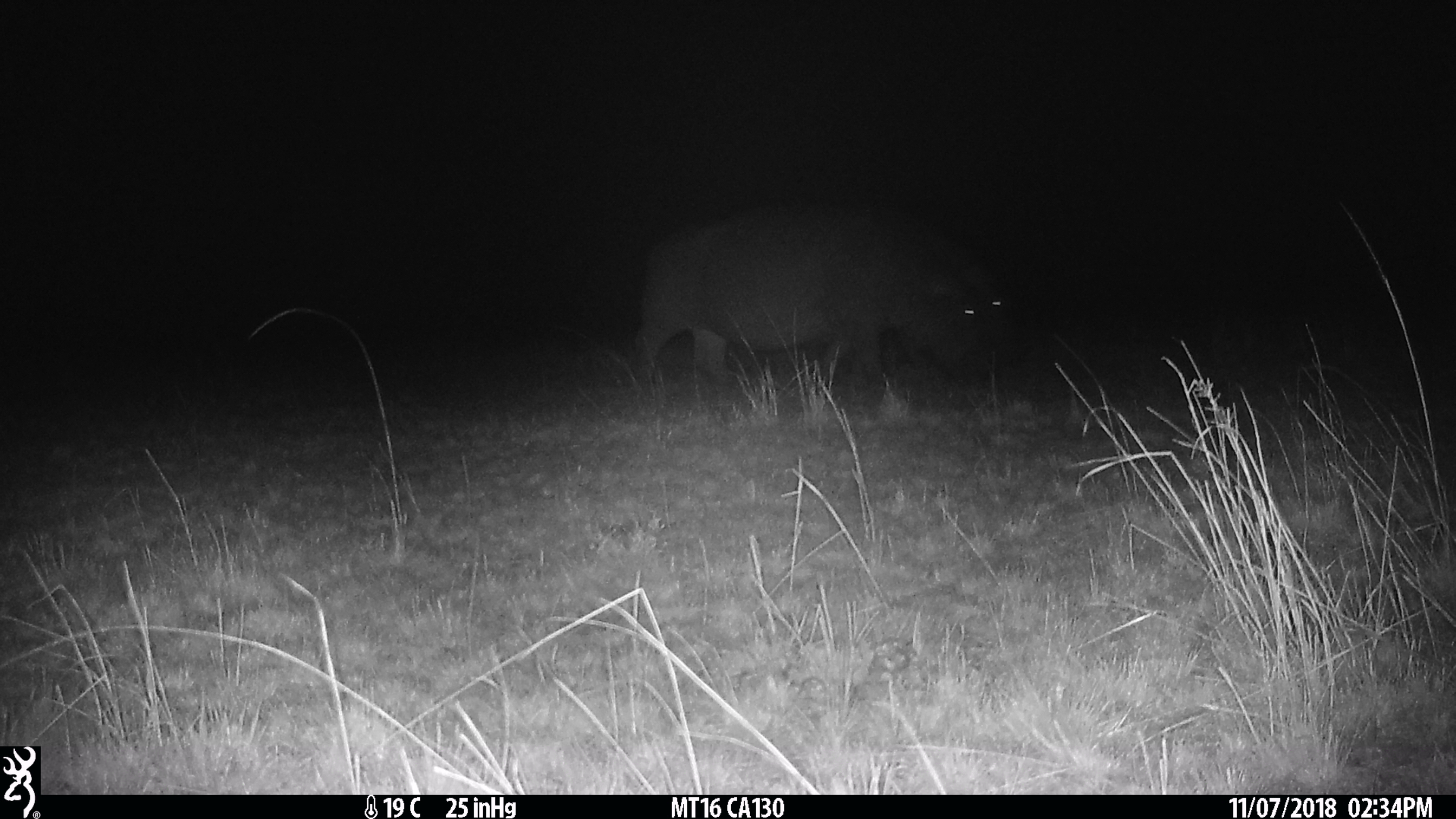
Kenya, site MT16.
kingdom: Animalia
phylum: Chordata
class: Mammalia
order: Artiodactyla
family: Hippopotamidae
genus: Hippopotamus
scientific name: Hippopotamus amphibius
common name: hippopotamus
Hippopotamus (Hippopotamus amphibius).